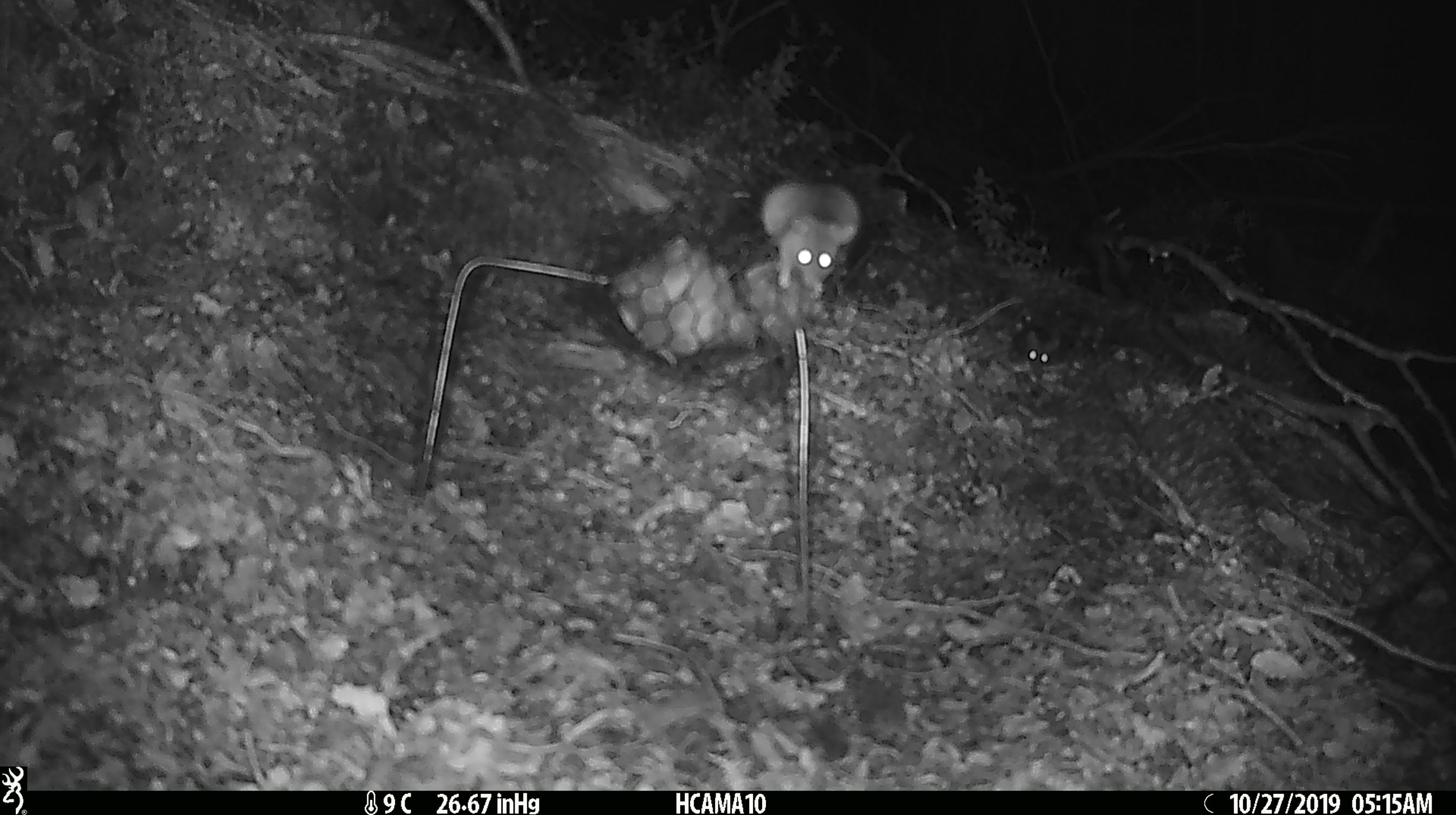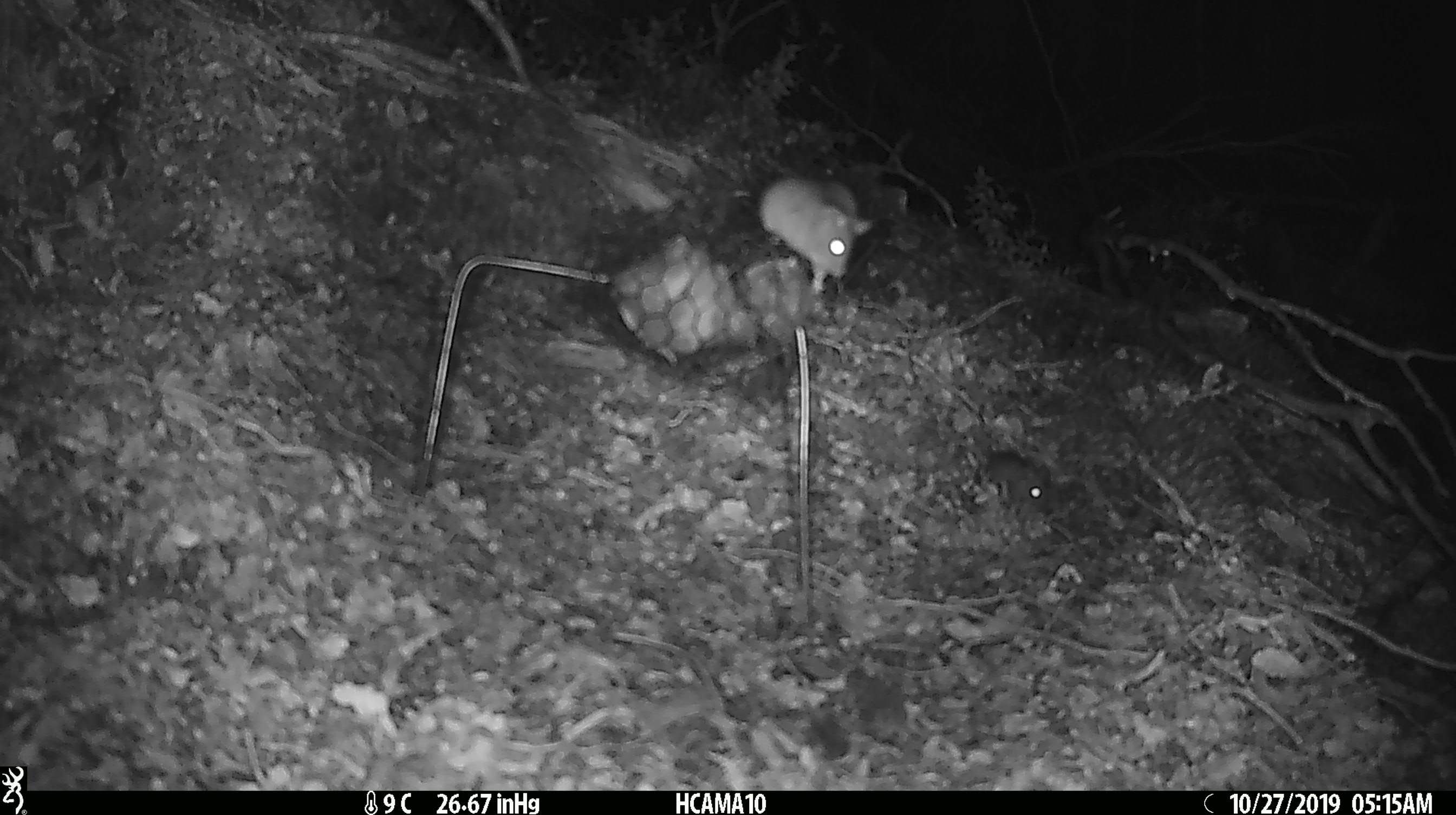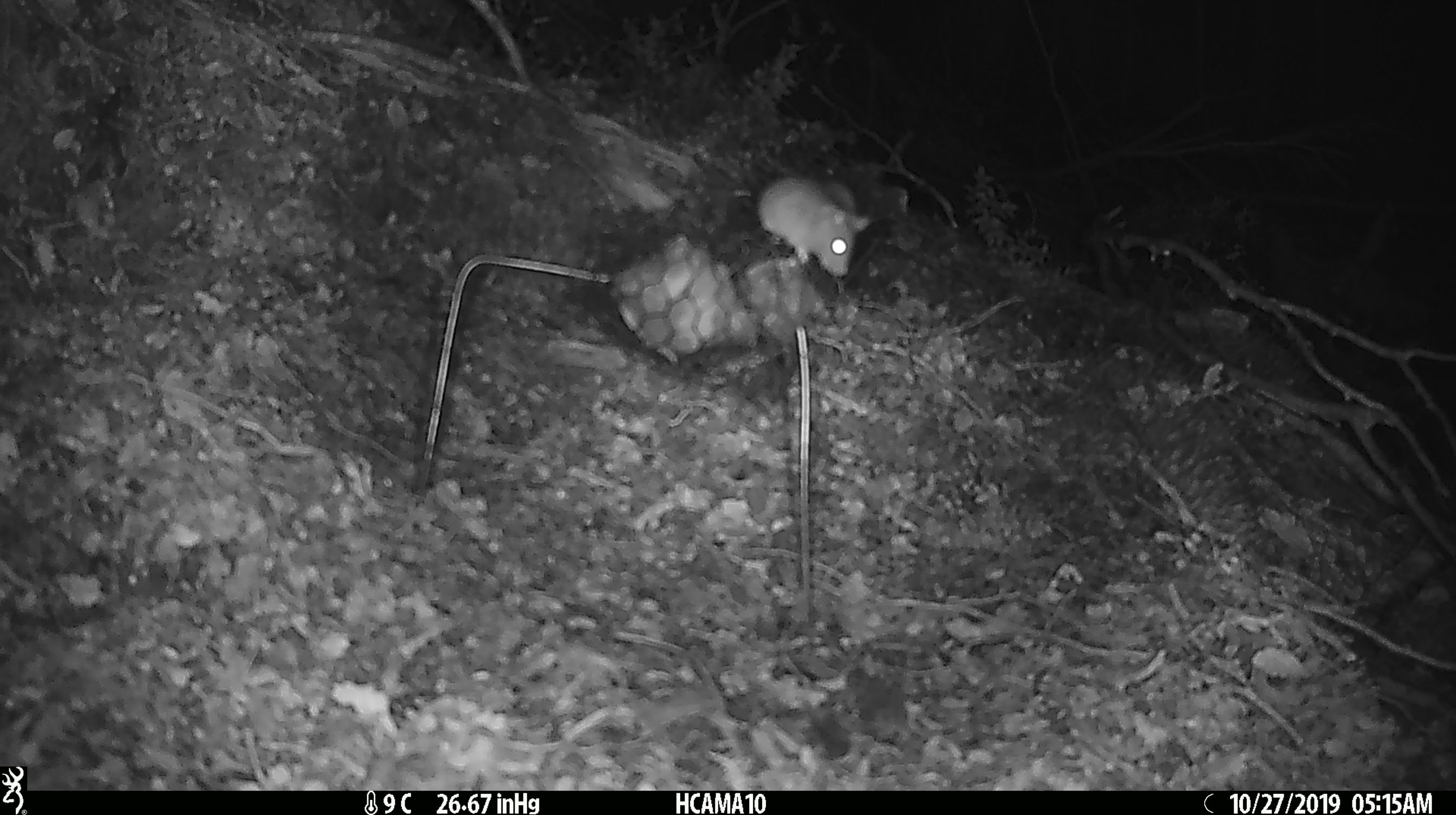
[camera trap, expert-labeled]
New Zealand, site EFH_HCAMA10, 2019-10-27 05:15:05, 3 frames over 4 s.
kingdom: Animalia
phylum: Chordata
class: Mammalia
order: Rodentia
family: Muridae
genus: Mus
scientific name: Mus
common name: mouse